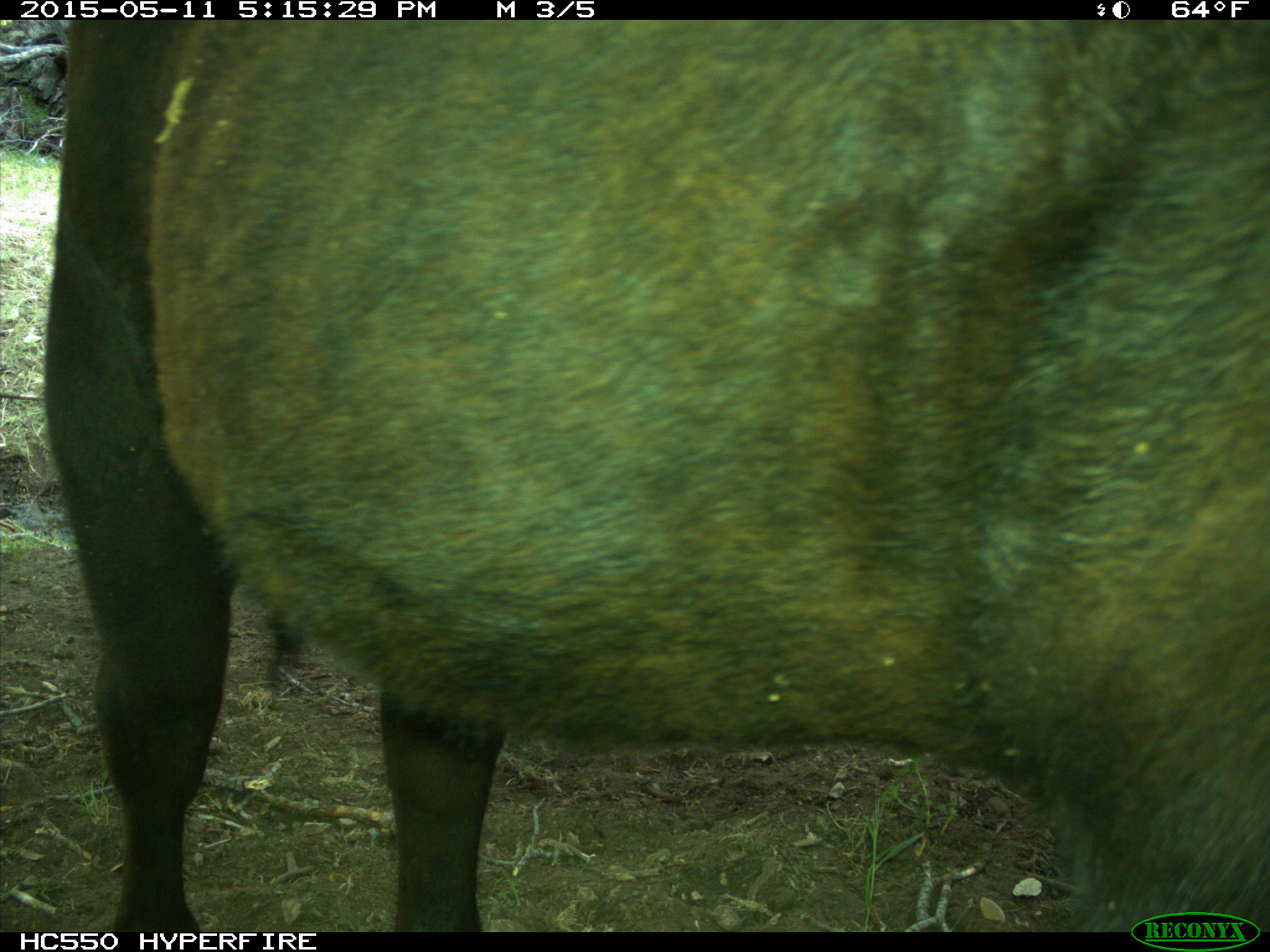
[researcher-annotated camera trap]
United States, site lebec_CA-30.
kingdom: Animalia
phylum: Chordata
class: Mammalia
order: Artiodactyla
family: Bovidae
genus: Bos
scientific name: Bos taurus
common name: domestic cow